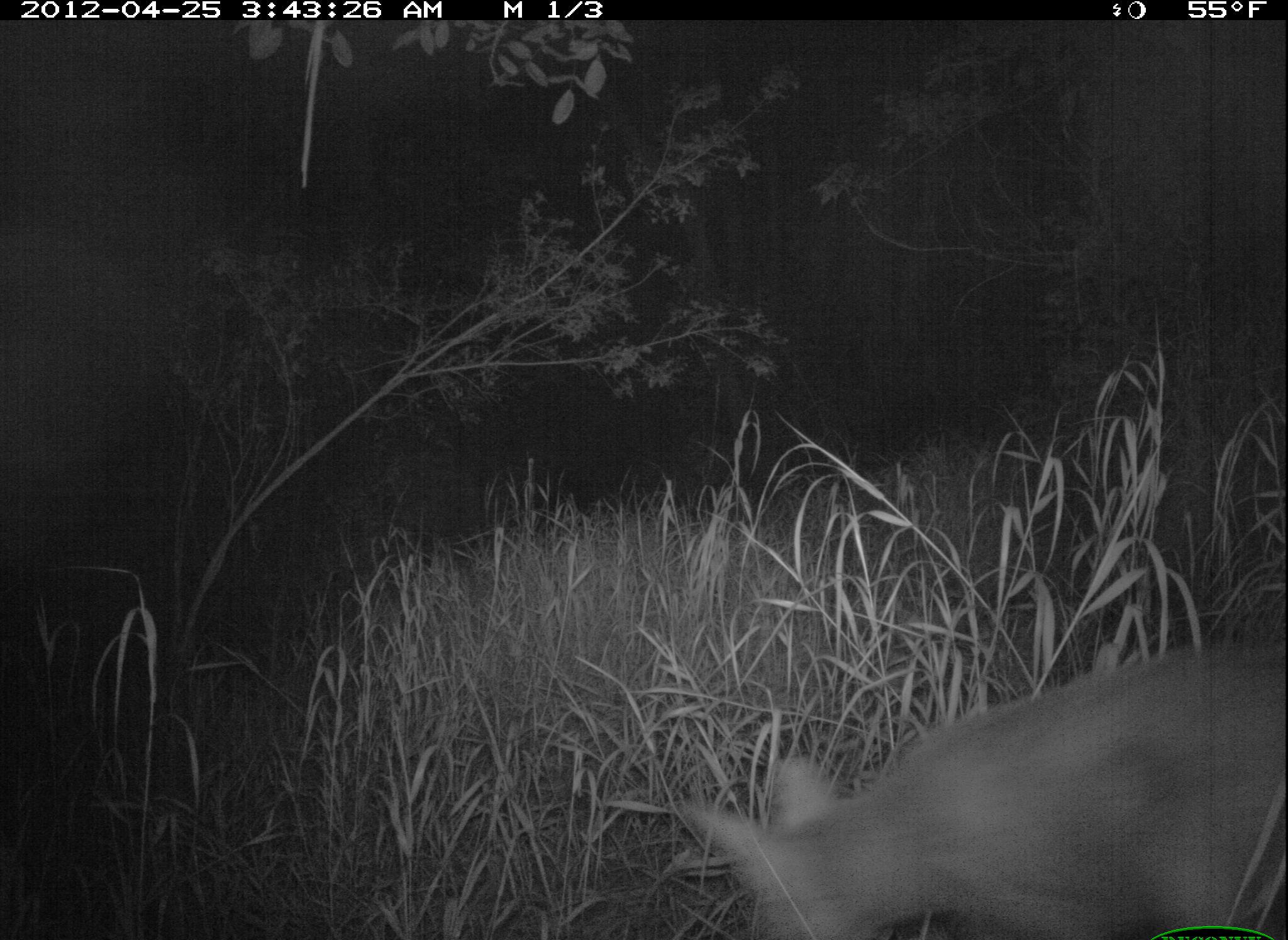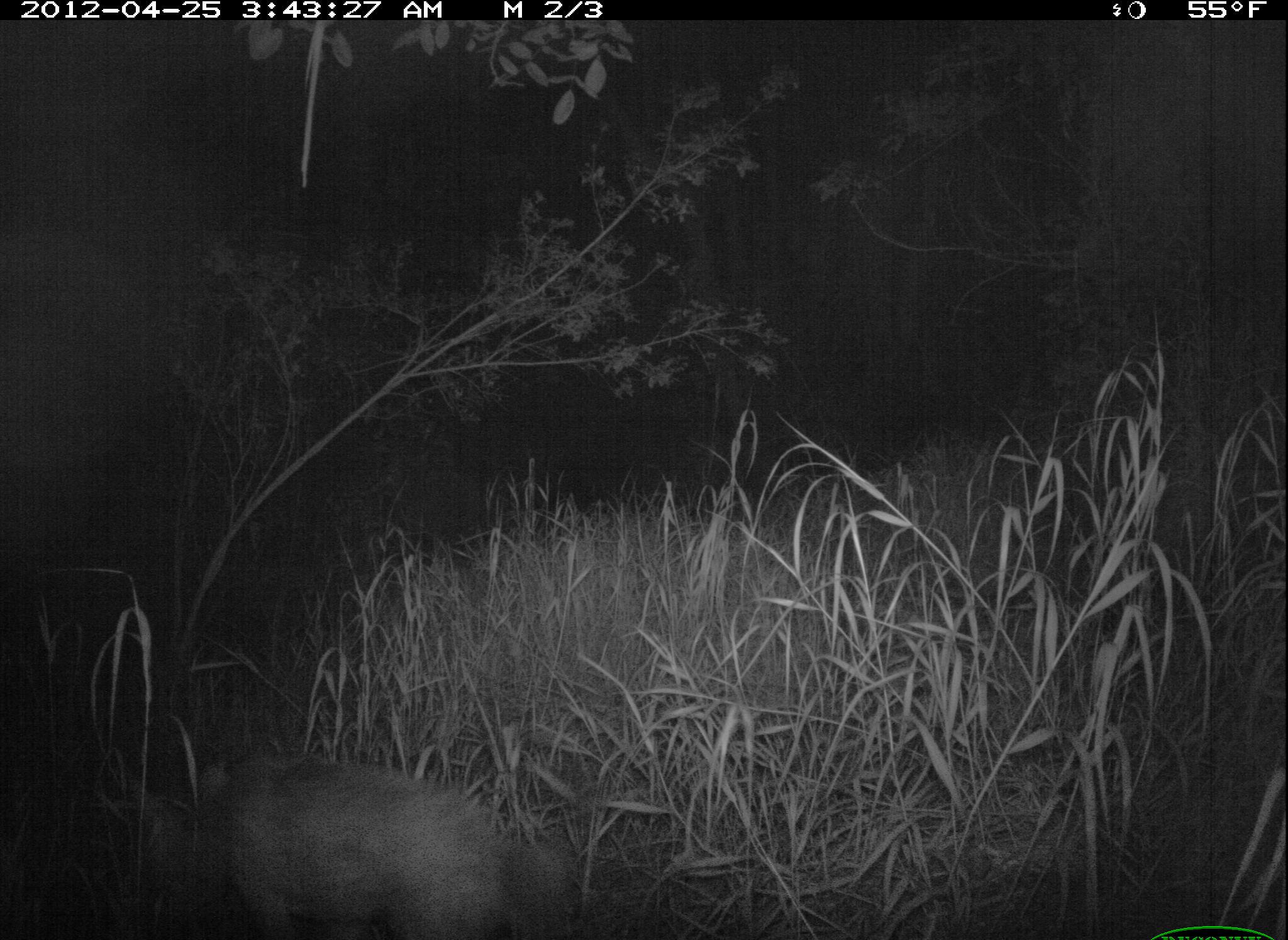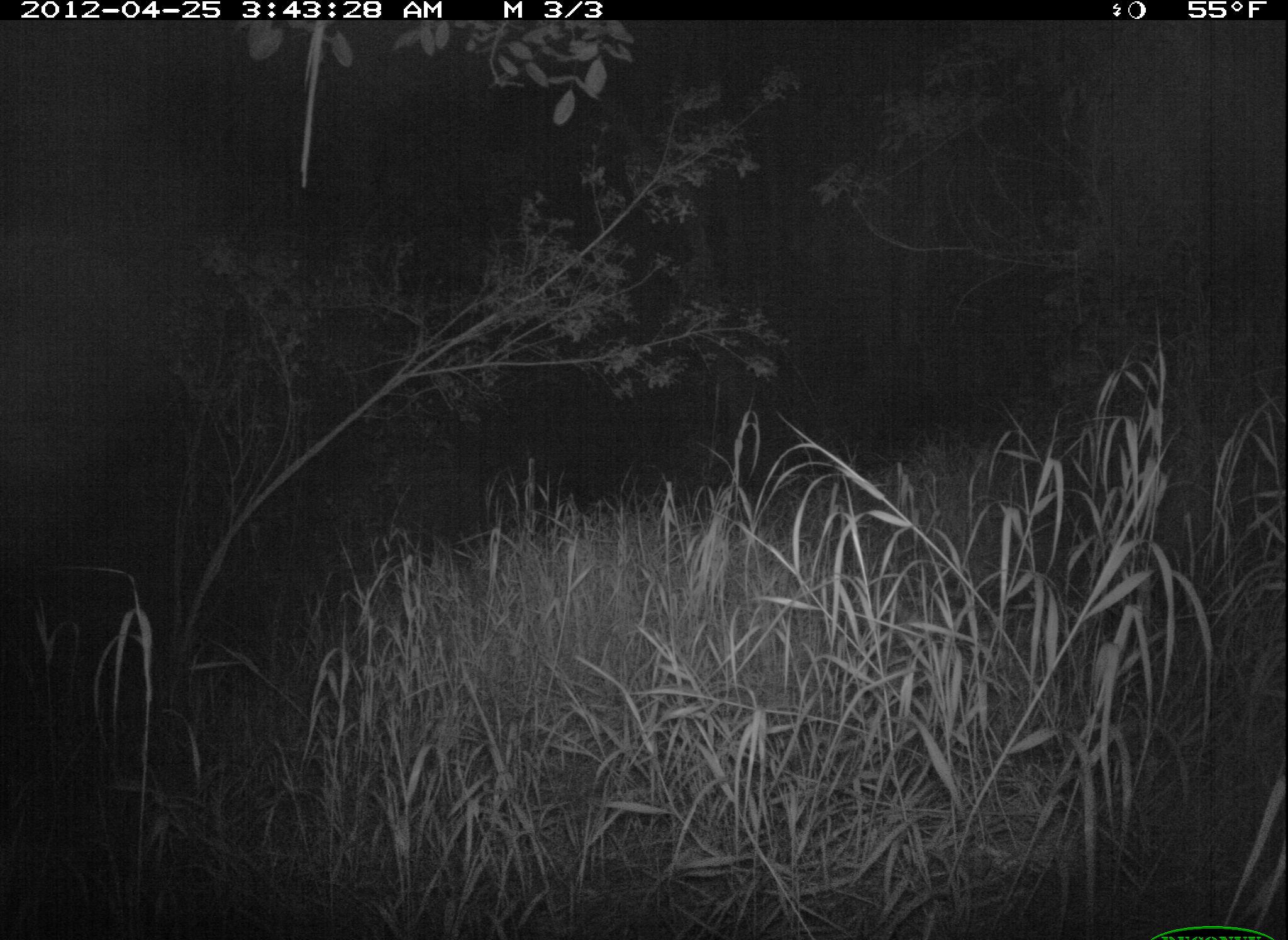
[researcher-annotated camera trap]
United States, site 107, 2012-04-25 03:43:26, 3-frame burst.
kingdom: Animalia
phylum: Chordata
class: Mammalia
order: Carnivora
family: Canidae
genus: Canis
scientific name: Canis latrans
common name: coyote